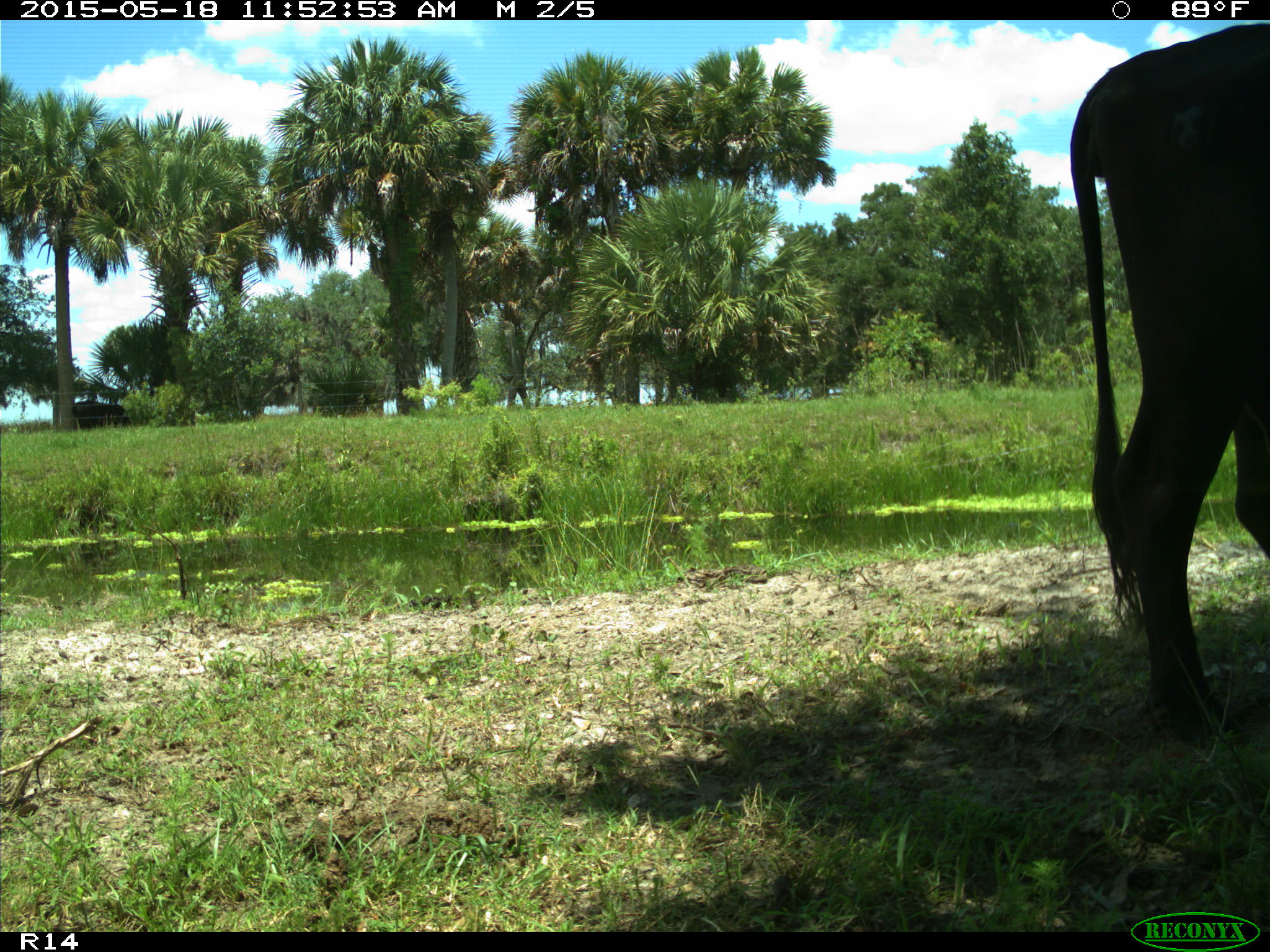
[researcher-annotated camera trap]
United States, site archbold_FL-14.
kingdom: Animalia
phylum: Chordata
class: Mammalia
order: Artiodactyla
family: Bovidae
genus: Bos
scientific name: Bos taurus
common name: domestic cow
Bos taurus (domestic cow).